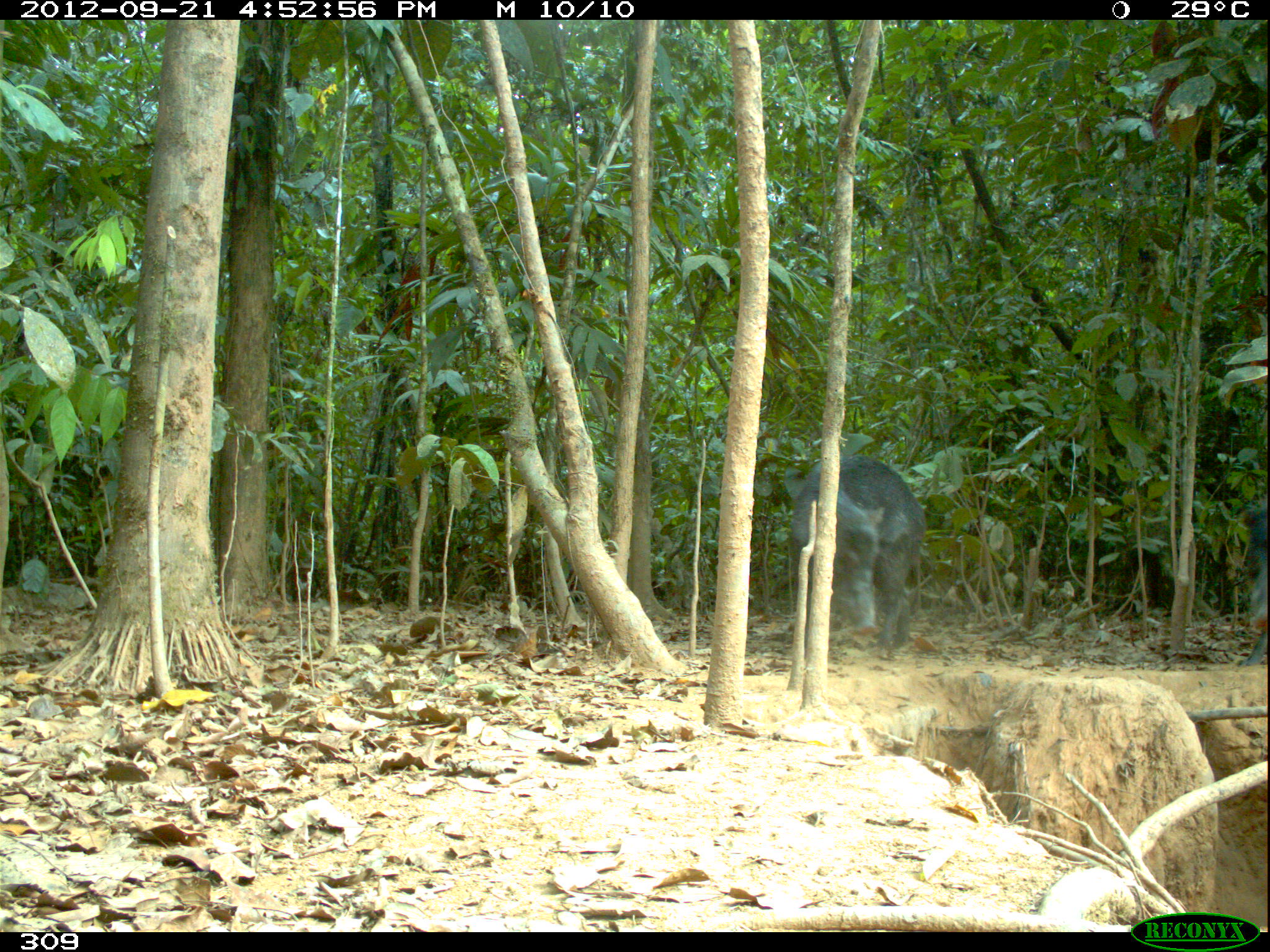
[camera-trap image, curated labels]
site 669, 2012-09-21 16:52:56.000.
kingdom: Animalia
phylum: Chordata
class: Mammalia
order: Artiodactyla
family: Tayassuidae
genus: Tayassu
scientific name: Tayassu pecari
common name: white-lipped peccary